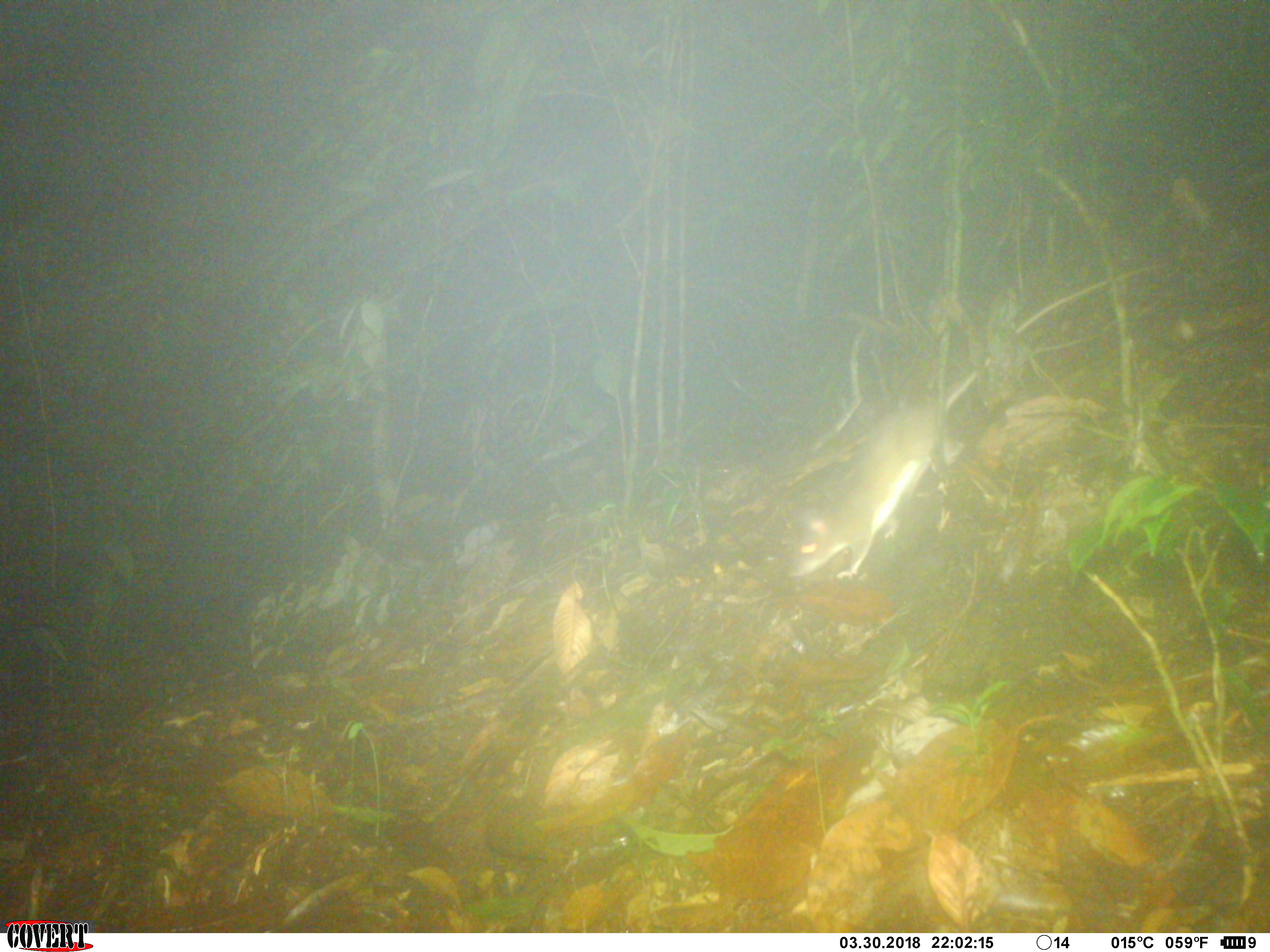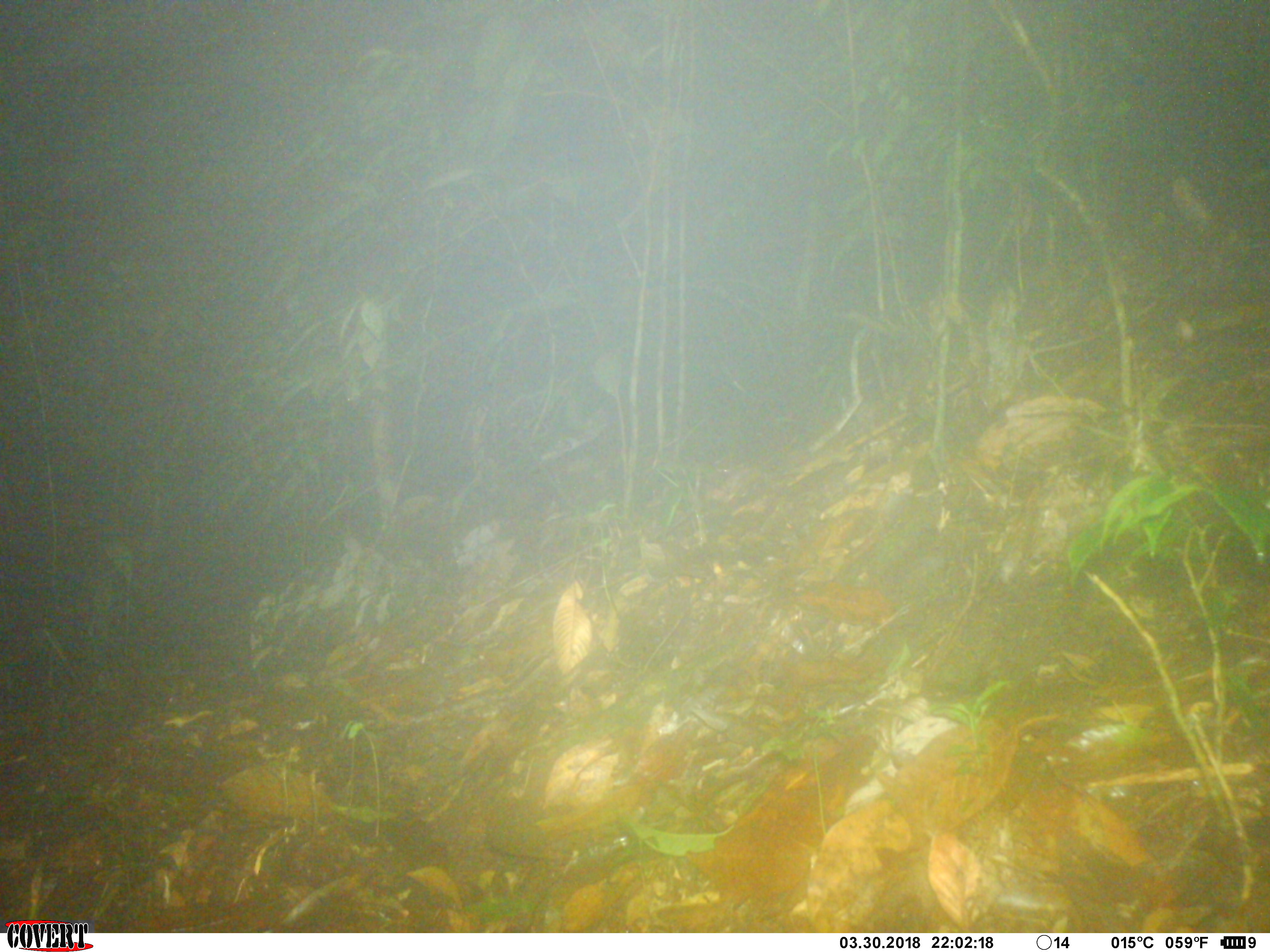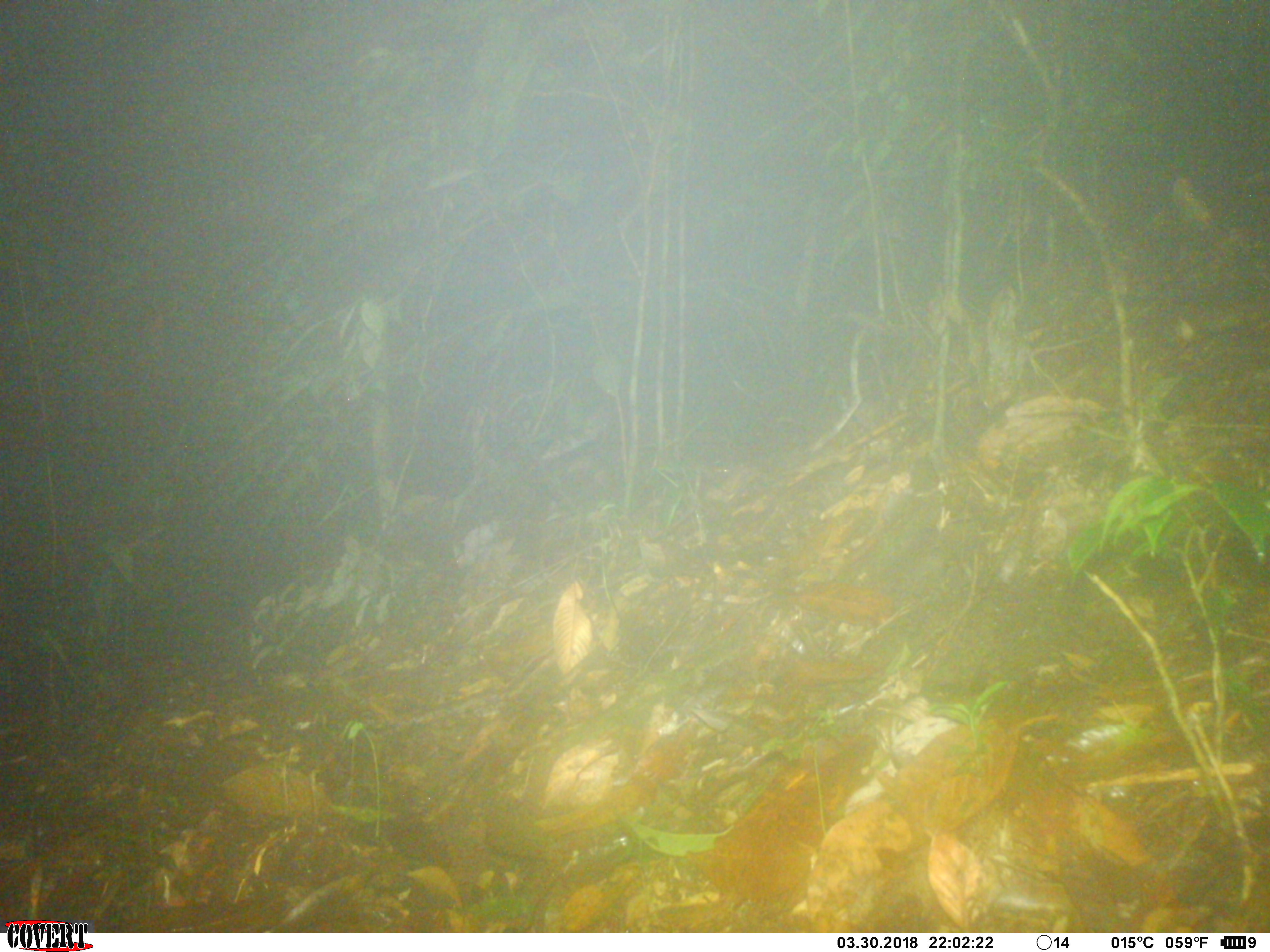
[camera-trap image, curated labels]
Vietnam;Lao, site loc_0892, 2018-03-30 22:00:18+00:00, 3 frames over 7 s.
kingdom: Animalia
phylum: Chordata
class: Mammalia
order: Rodentia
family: Muridae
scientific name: Muridae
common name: old-world mice and rats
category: unidentified murid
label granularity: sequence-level